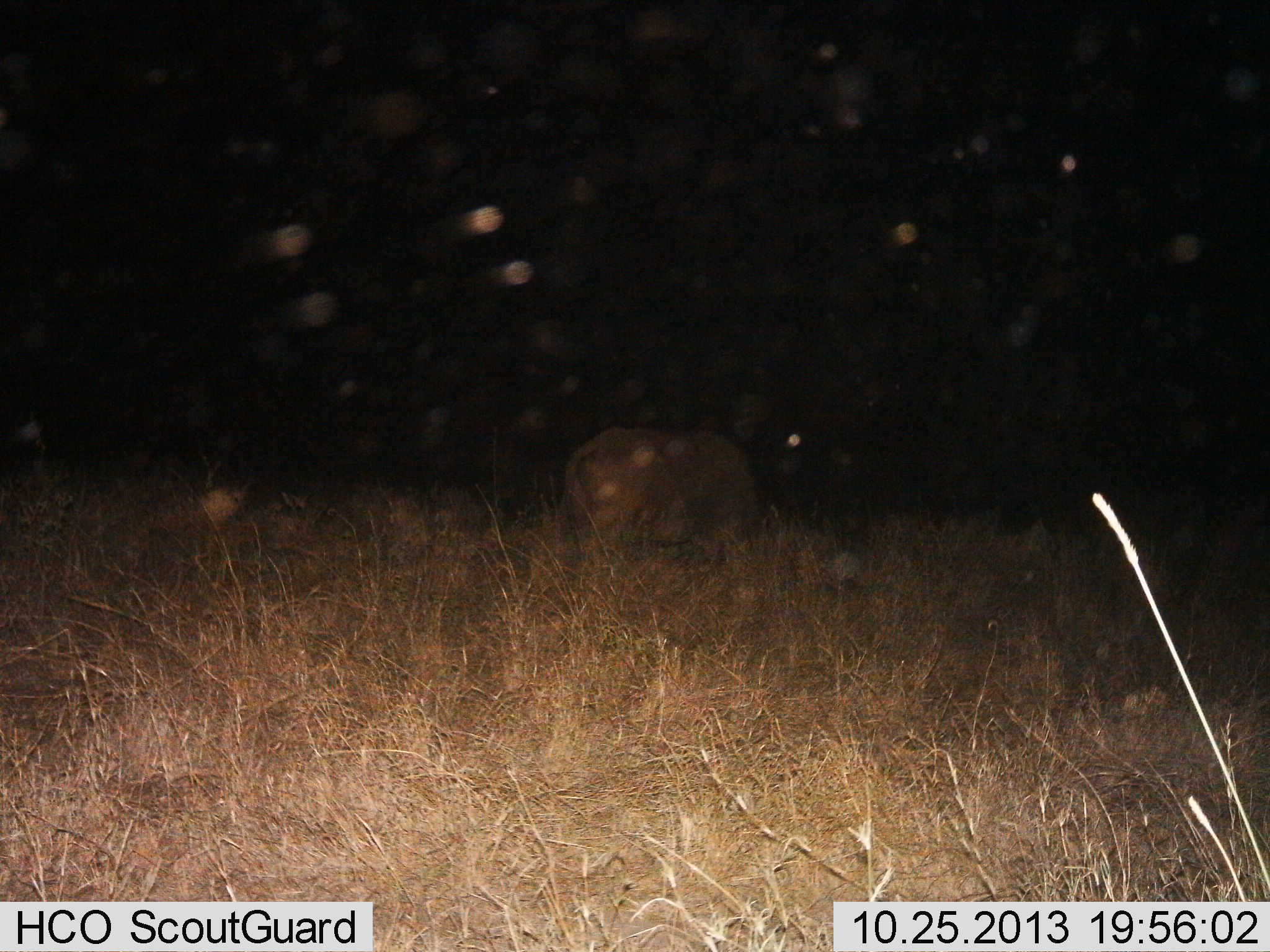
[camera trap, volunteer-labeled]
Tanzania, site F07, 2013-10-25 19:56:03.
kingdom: Animalia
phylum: Chordata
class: Mammalia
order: Artiodactyla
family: Bovidae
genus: Syncerus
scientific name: Syncerus caffer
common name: cape buffalo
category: buffalo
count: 1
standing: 29%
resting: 0%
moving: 7%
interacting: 0%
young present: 0%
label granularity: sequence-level